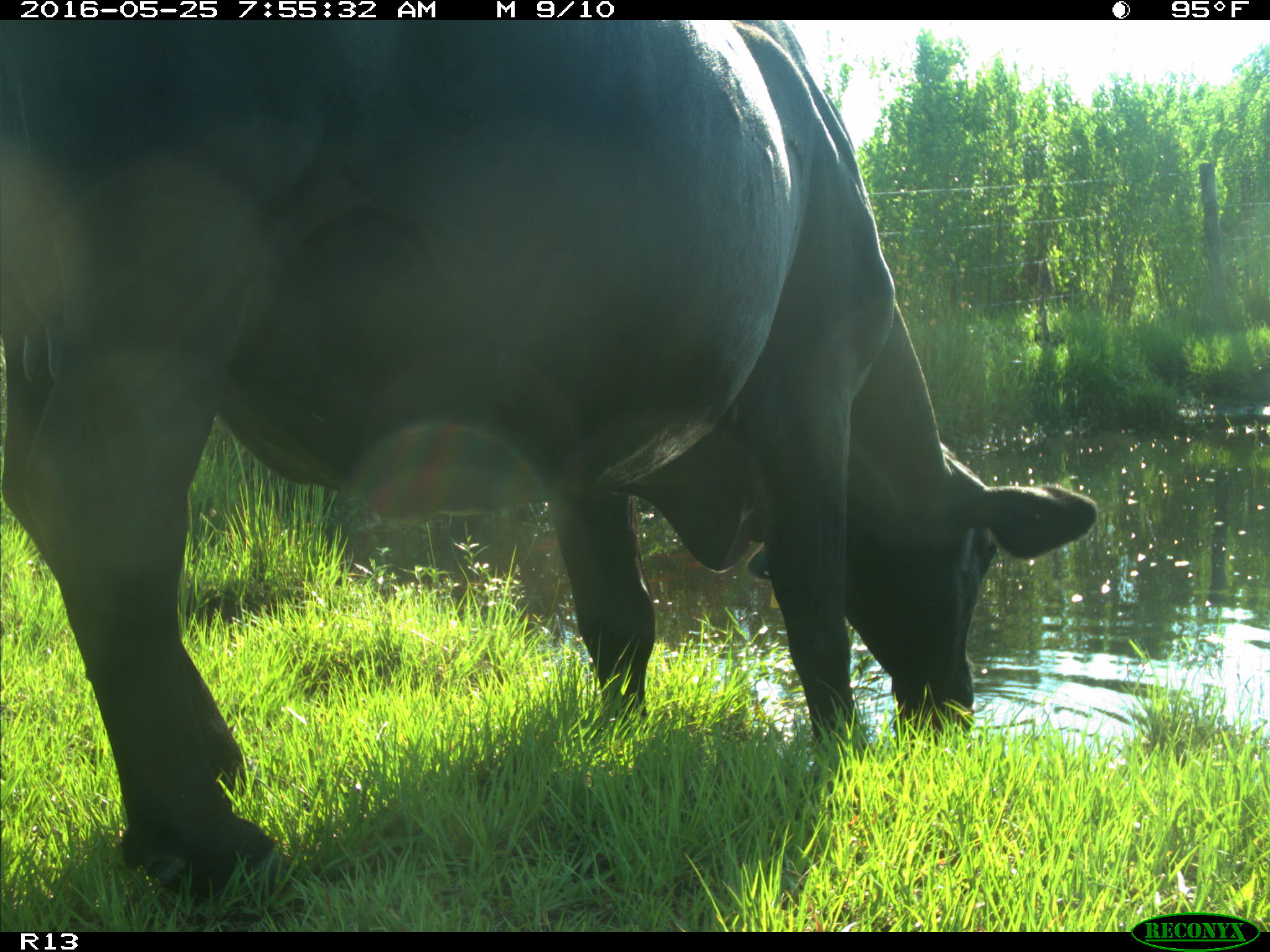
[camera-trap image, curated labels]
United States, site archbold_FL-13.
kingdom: Animalia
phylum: Chordata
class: Mammalia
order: Artiodactyla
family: Bovidae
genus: Bos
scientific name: Bos taurus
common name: domestic cow